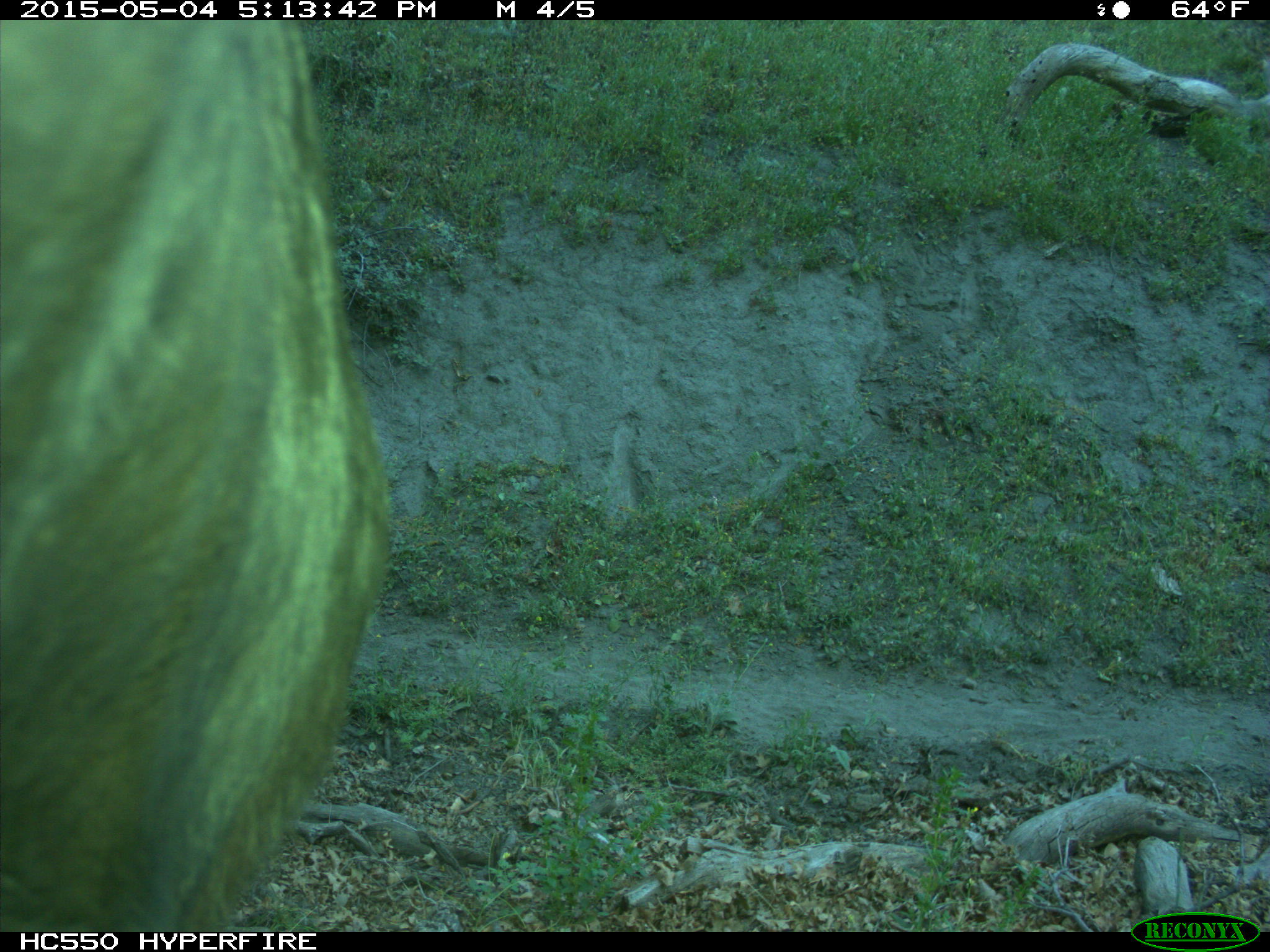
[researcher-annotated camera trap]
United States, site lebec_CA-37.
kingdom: Animalia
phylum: Chordata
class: Mammalia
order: Artiodactyla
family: Bovidae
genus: Bos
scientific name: Bos taurus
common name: domestic cow